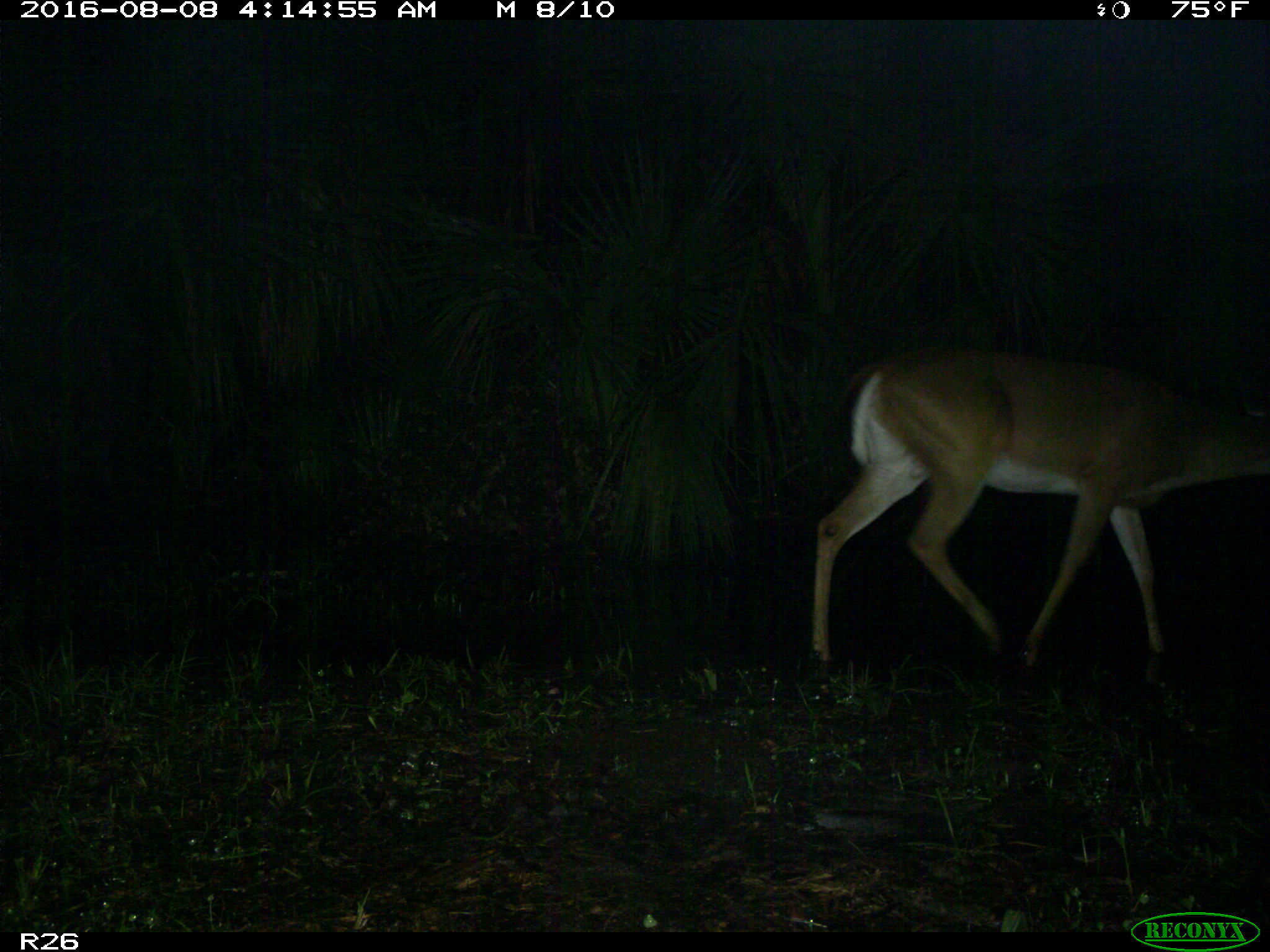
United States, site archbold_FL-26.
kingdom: Animalia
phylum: Chordata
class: Mammalia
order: Artiodactyla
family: Cervidae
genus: Odocoileus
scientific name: Odocoileus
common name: deer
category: unidentified deer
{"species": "unidentified deer (deer) (Odocoileus)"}